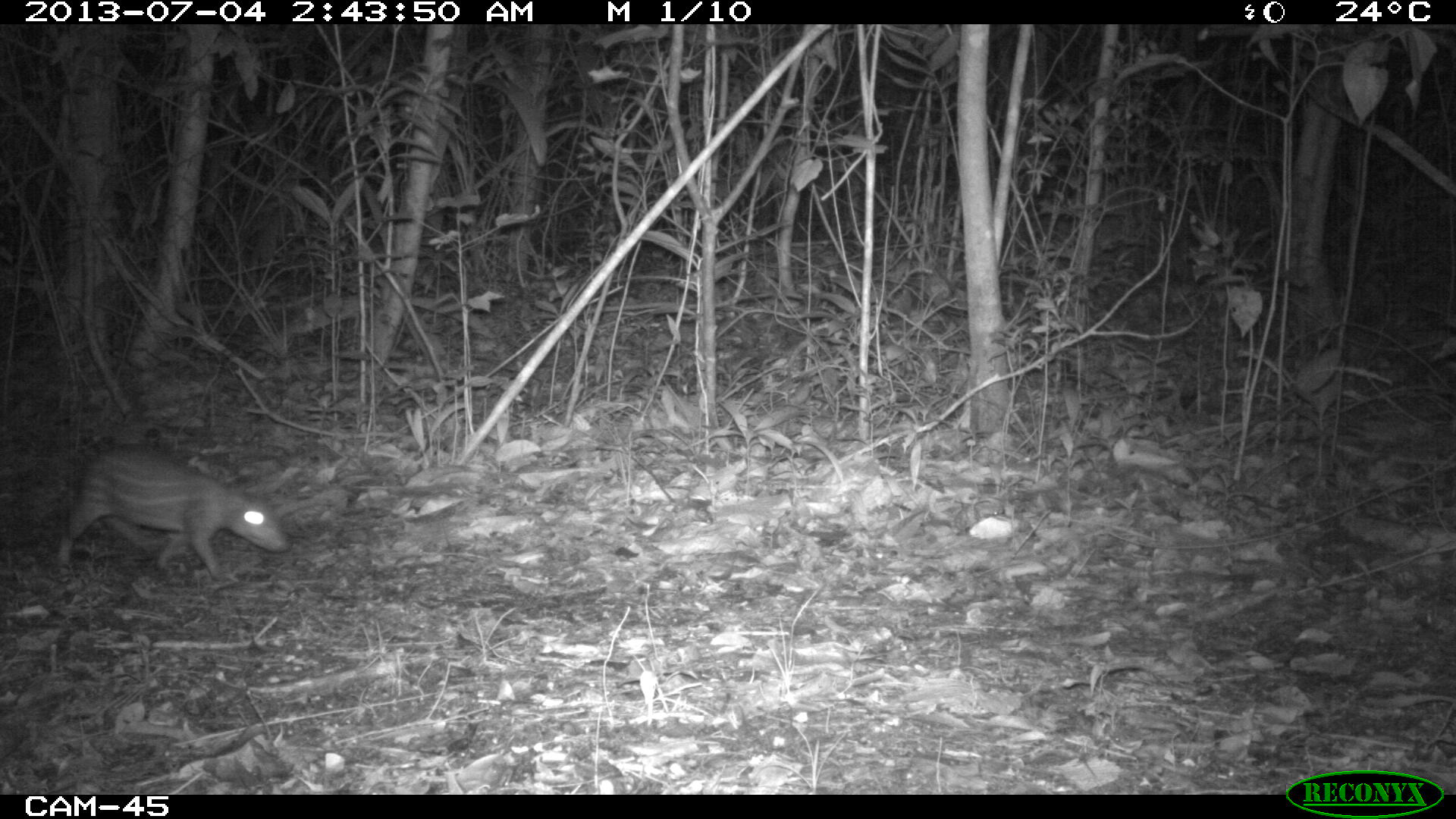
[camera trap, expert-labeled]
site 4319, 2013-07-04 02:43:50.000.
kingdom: Animalia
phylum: Chordata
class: Mammalia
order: Rodentia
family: Cuniculidae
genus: Cuniculus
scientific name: Cuniculus paca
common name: lowland paca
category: agouti paca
Agouti paca (lowland paca) (Cuniculus paca), count 1.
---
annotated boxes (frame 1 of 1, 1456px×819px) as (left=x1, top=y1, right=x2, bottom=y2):
agouti paca: (left=52, top=443, right=287, bottom=582)